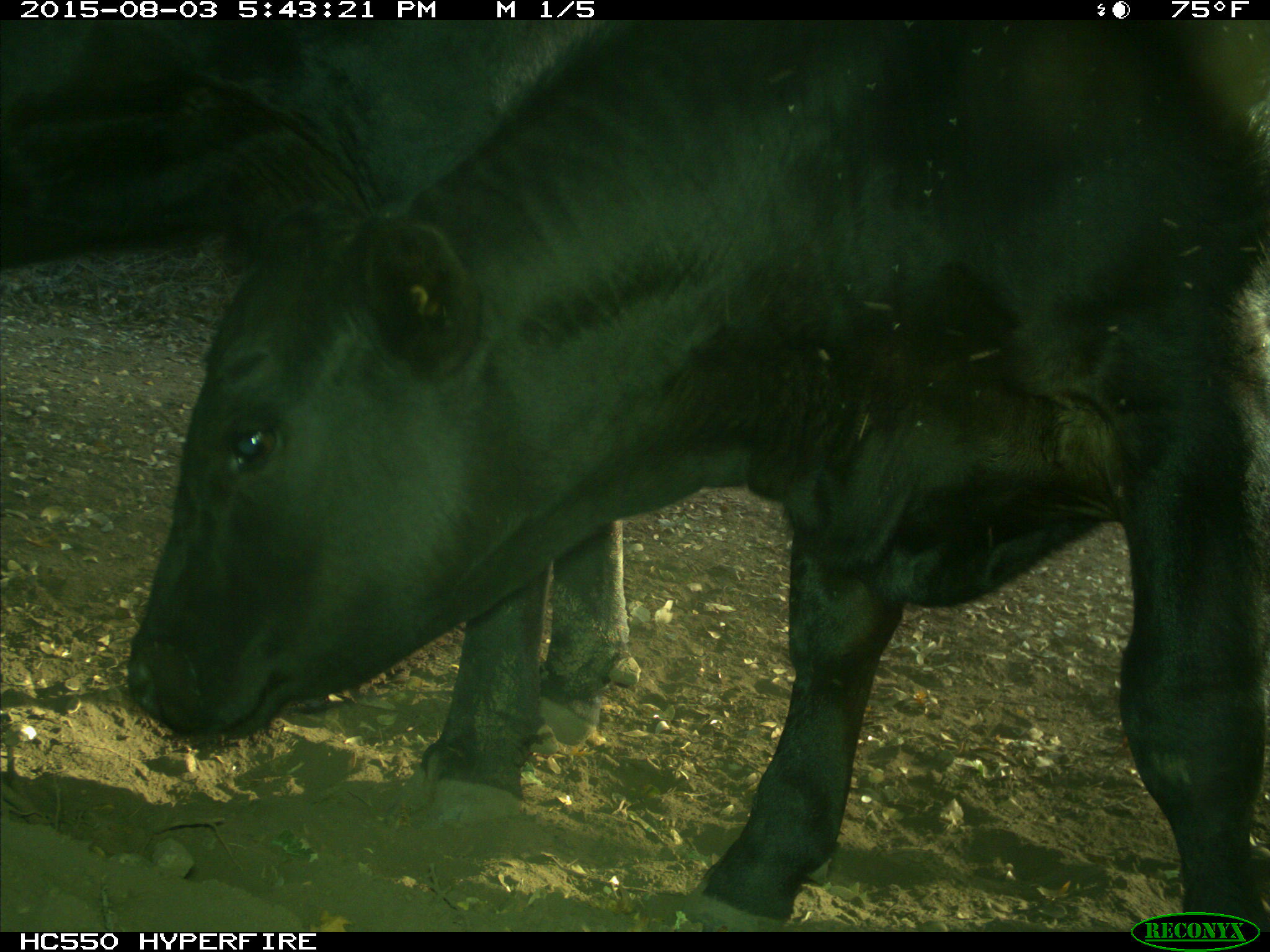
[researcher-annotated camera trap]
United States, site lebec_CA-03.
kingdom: Animalia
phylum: Chordata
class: Mammalia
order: Artiodactyla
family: Bovidae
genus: Bos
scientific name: Bos taurus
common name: domestic cow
Bos taurus (domestic cow).